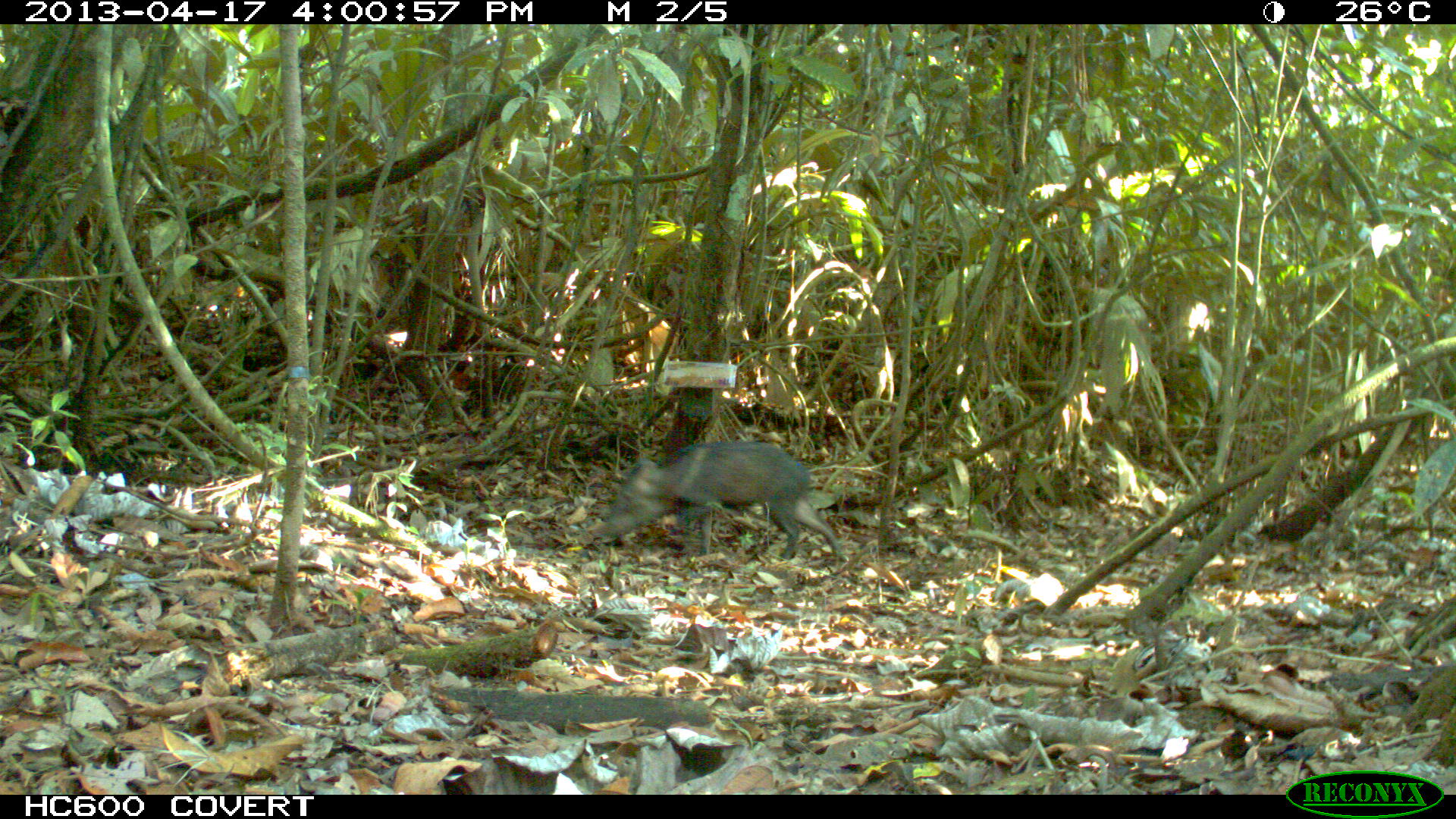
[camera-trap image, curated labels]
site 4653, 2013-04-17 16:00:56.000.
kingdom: Animalia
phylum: Chordata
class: Mammalia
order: Artiodactyla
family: Tayassuidae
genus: Pecari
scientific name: Pecari tajacu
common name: collared peccary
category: tayassu tajacu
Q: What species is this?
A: Tayassu tajacu (collared peccary) (Pecari tajacu).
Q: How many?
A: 1.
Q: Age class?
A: Juvenile.